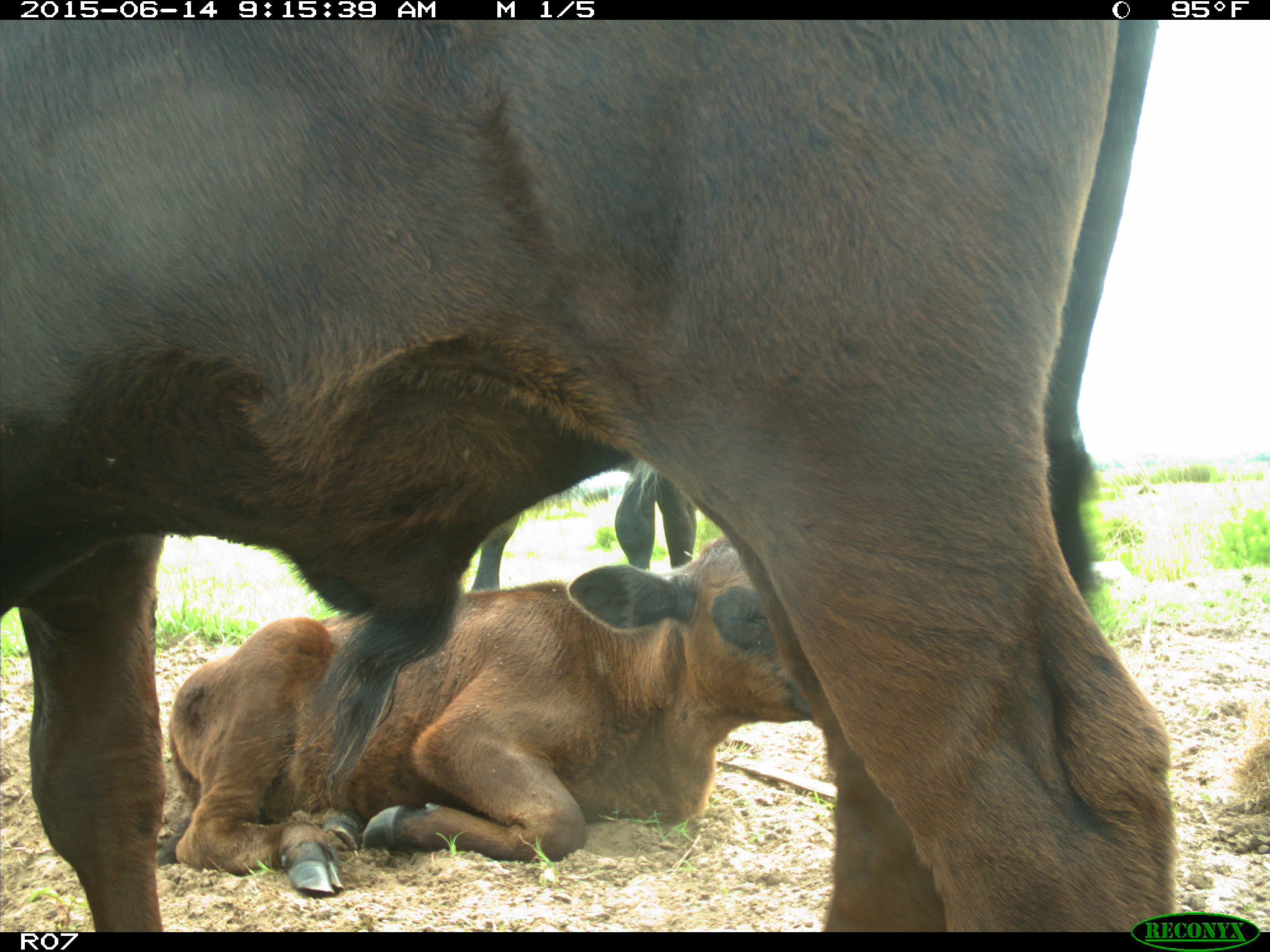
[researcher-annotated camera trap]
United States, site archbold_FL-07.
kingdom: Animalia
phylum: Chordata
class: Mammalia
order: Artiodactyla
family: Bovidae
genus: Bos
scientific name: Bos taurus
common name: domestic cow